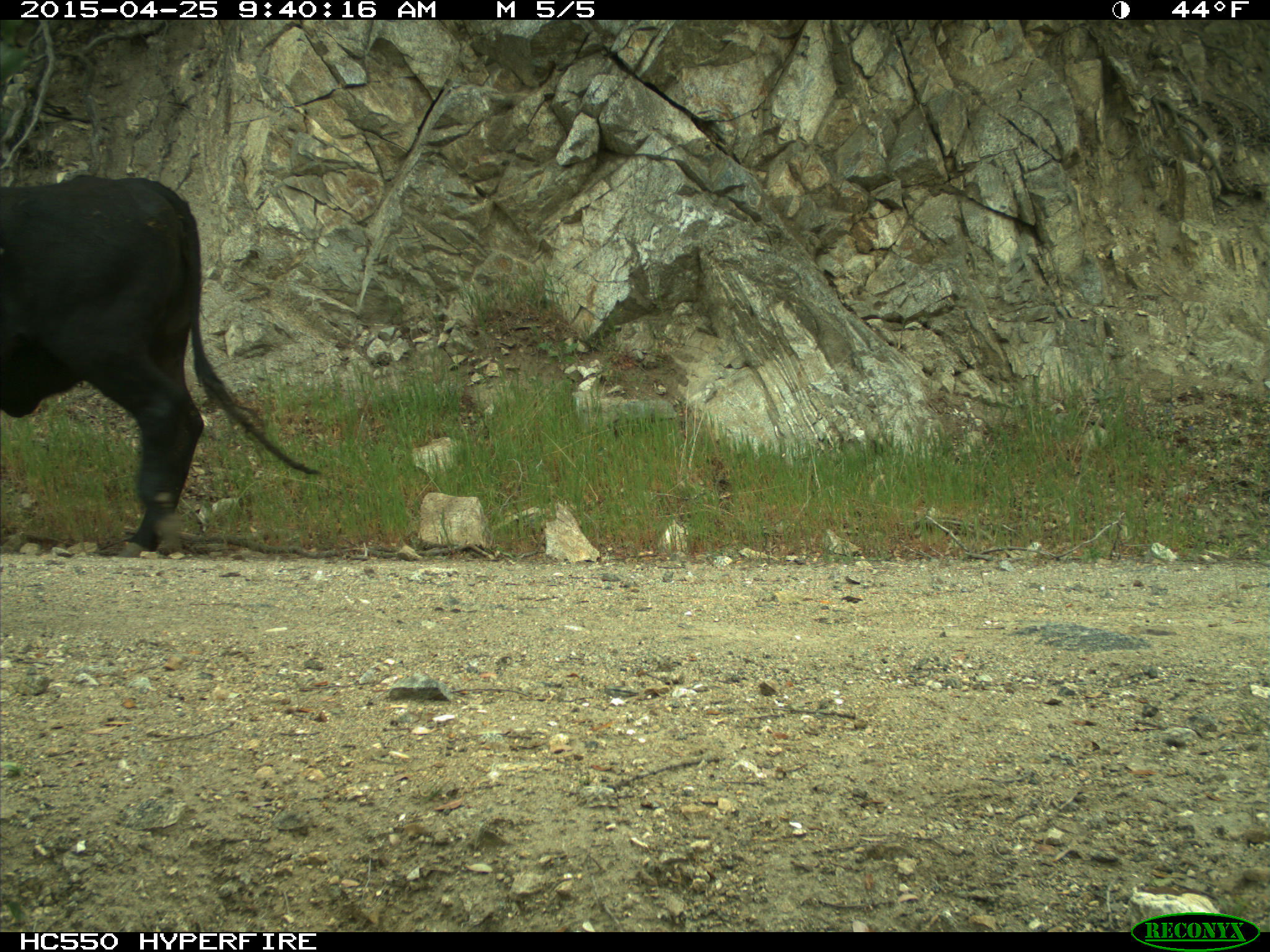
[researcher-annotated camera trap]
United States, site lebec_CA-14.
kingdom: Animalia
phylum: Chordata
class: Mammalia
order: Artiodactyla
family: Bovidae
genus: Bos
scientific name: Bos taurus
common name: domestic cow